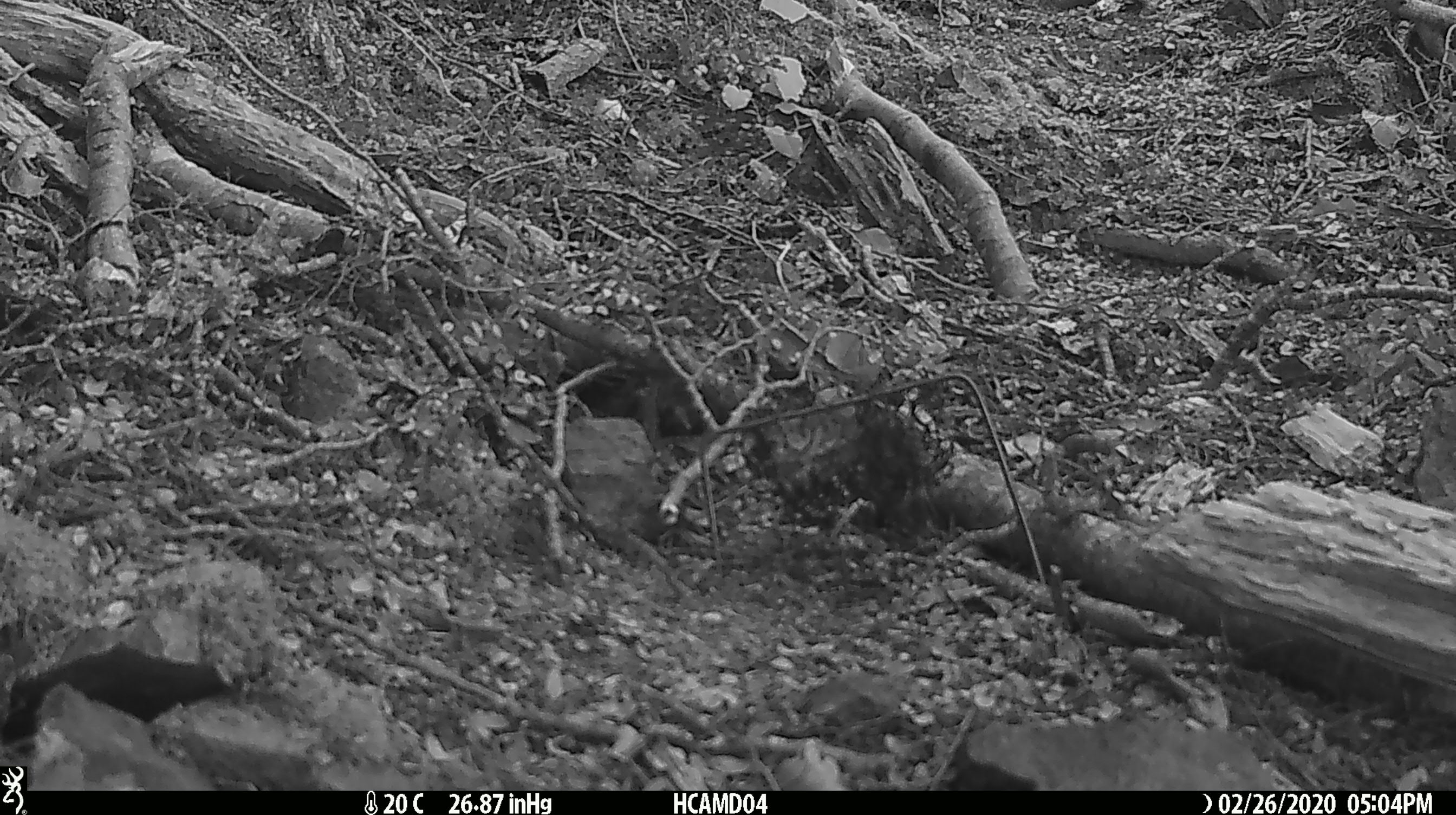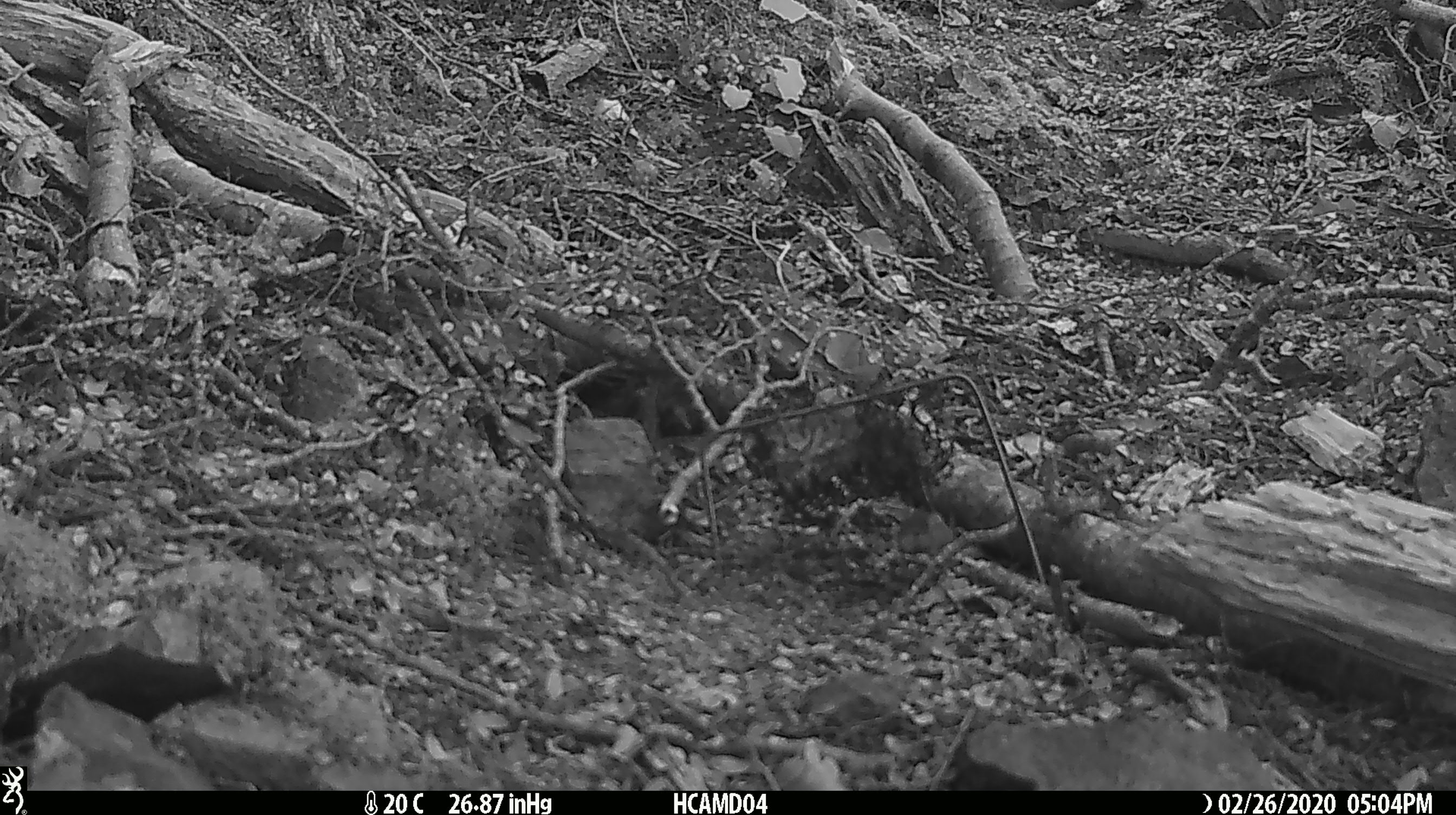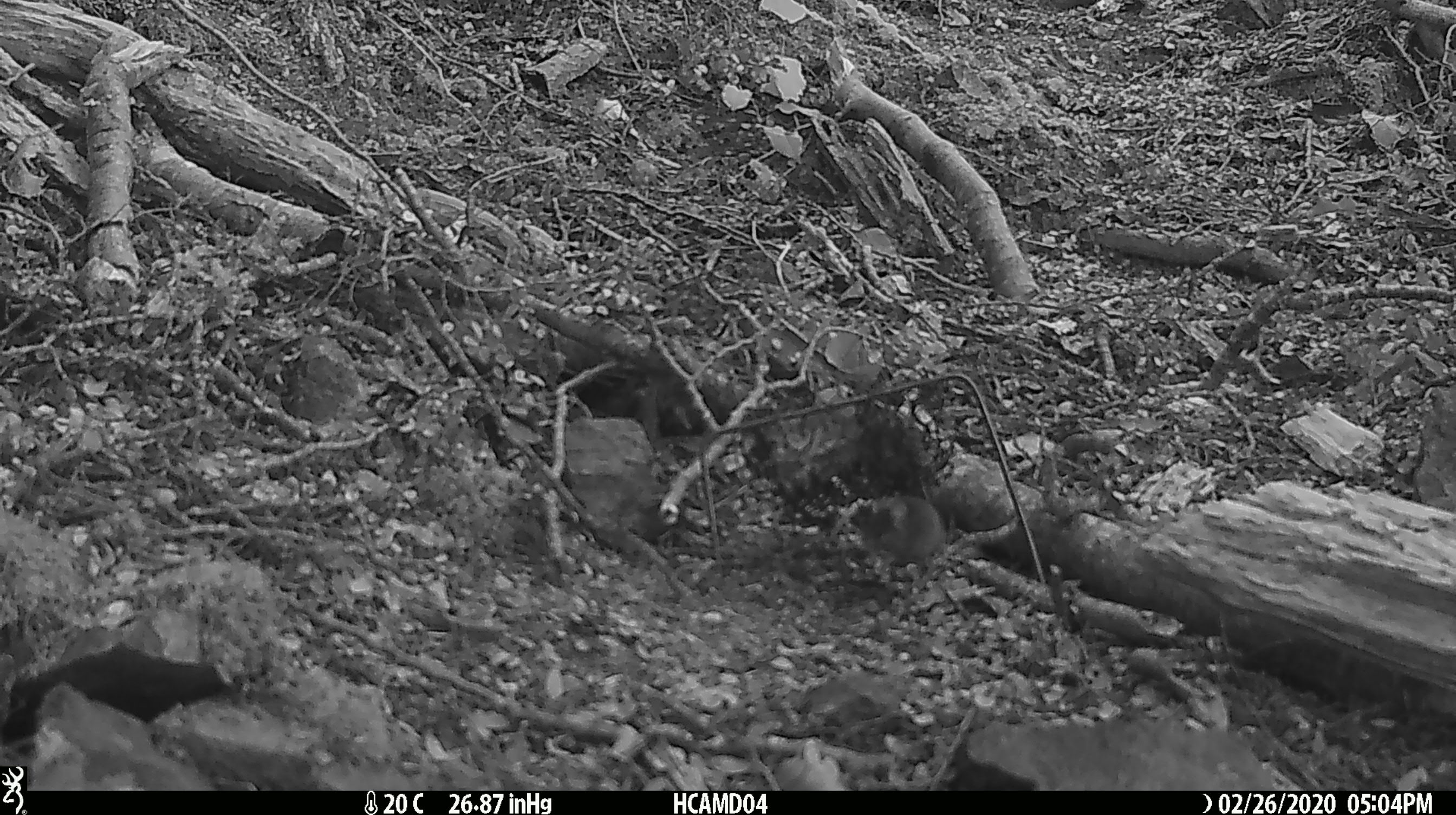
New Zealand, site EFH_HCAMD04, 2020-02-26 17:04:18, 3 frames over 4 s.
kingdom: Animalia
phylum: Chordata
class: Mammalia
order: Rodentia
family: Muridae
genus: Mus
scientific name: Mus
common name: mouse